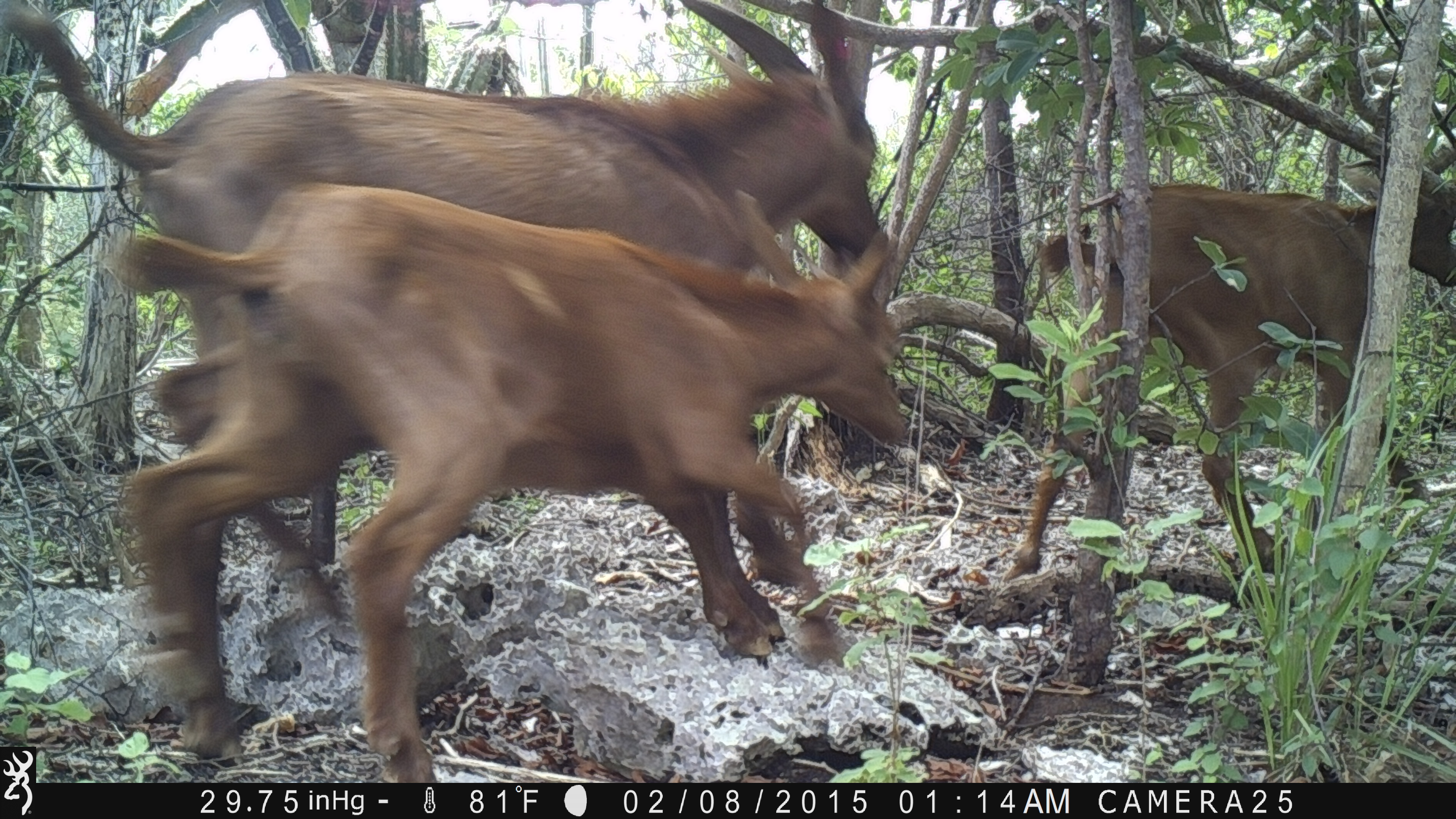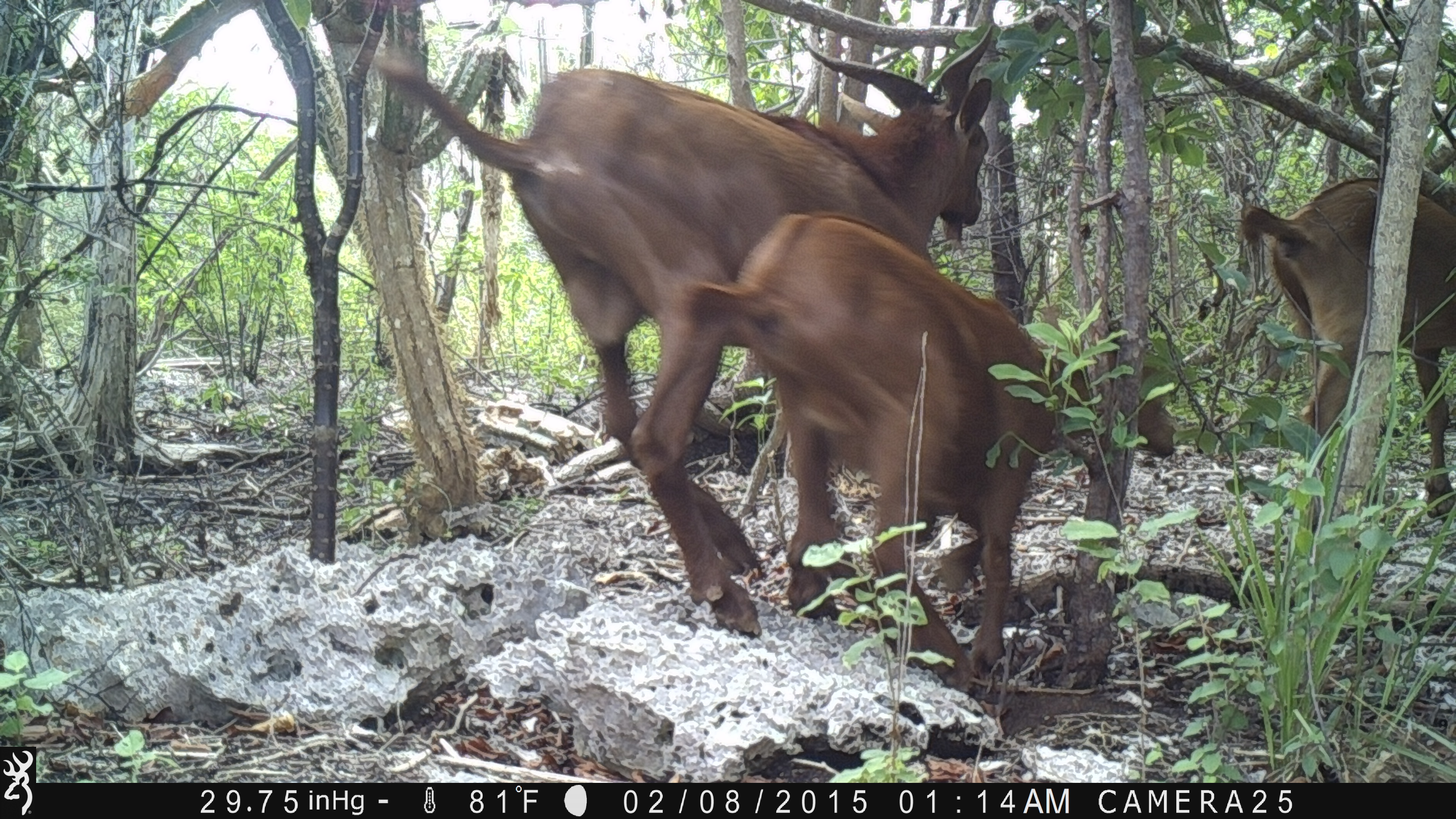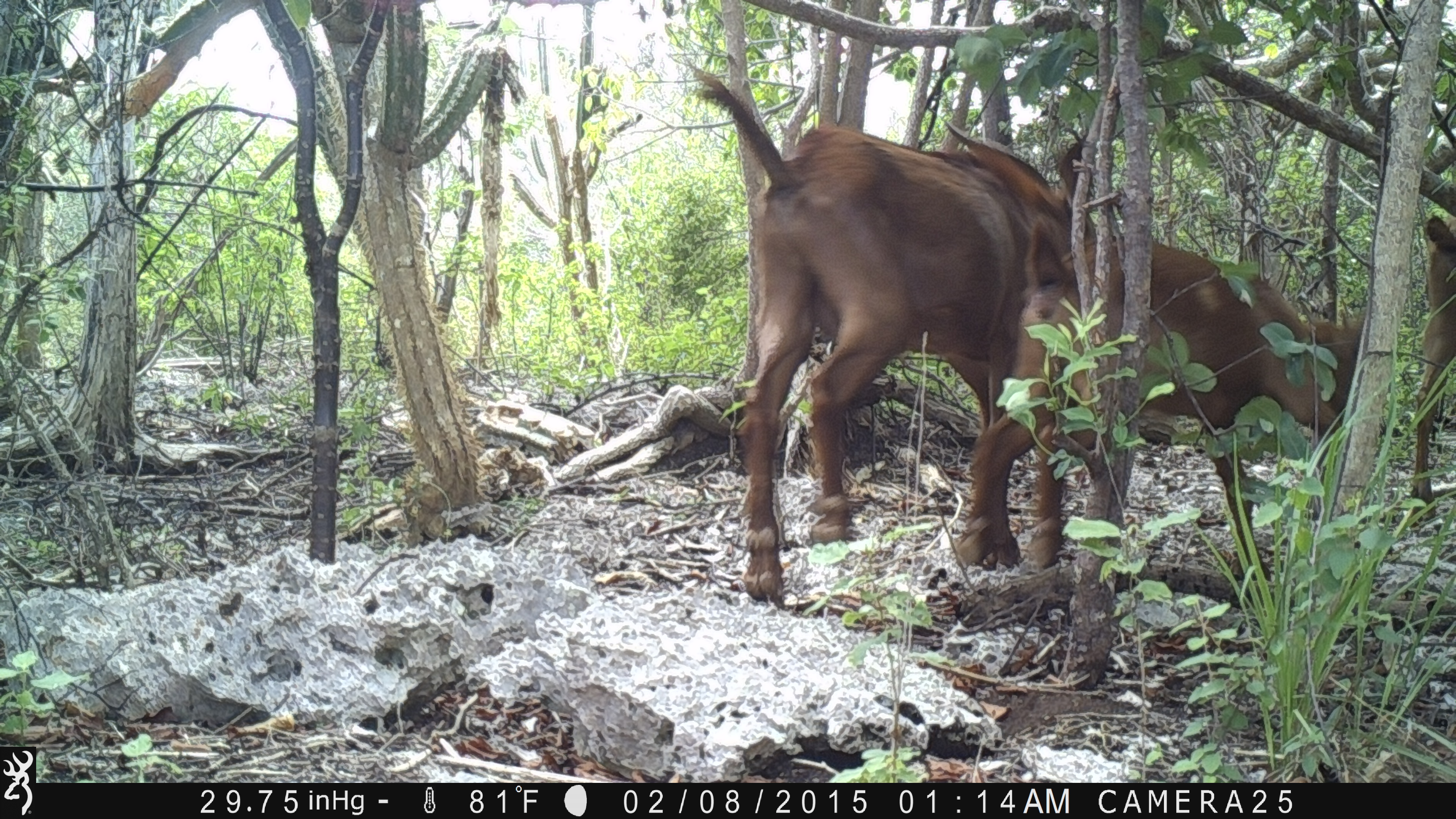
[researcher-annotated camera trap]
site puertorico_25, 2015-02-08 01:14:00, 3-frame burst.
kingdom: Animalia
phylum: Chordata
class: Mammalia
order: Artiodactyla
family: Bovidae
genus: Capra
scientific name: Capra hircus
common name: goat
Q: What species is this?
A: Goat (Capra hircus).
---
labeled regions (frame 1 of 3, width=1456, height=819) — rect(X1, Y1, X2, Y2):
goat: rect(31, 67, 867, 773); rect(123, 231, 916, 727); rect(1018, 158, 1453, 591)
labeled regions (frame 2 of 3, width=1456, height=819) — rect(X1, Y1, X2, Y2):
goat: rect(358, 19, 998, 630); rect(680, 210, 1175, 684); rect(1239, 170, 1455, 522)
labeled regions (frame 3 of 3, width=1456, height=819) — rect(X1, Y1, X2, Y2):
goat: rect(938, 104, 1359, 593); rect(684, 71, 1028, 600); rect(1407, 145, 1456, 519)